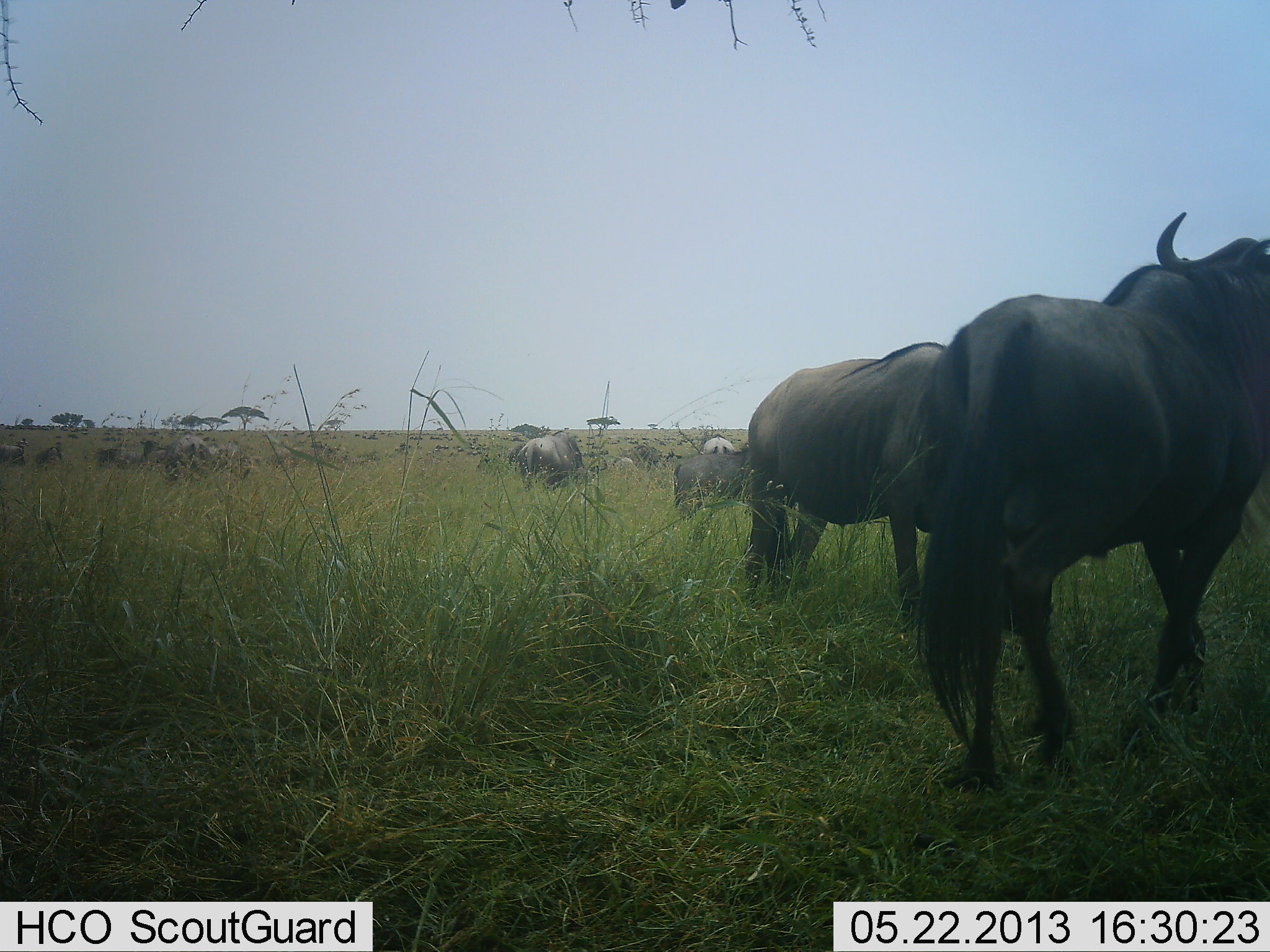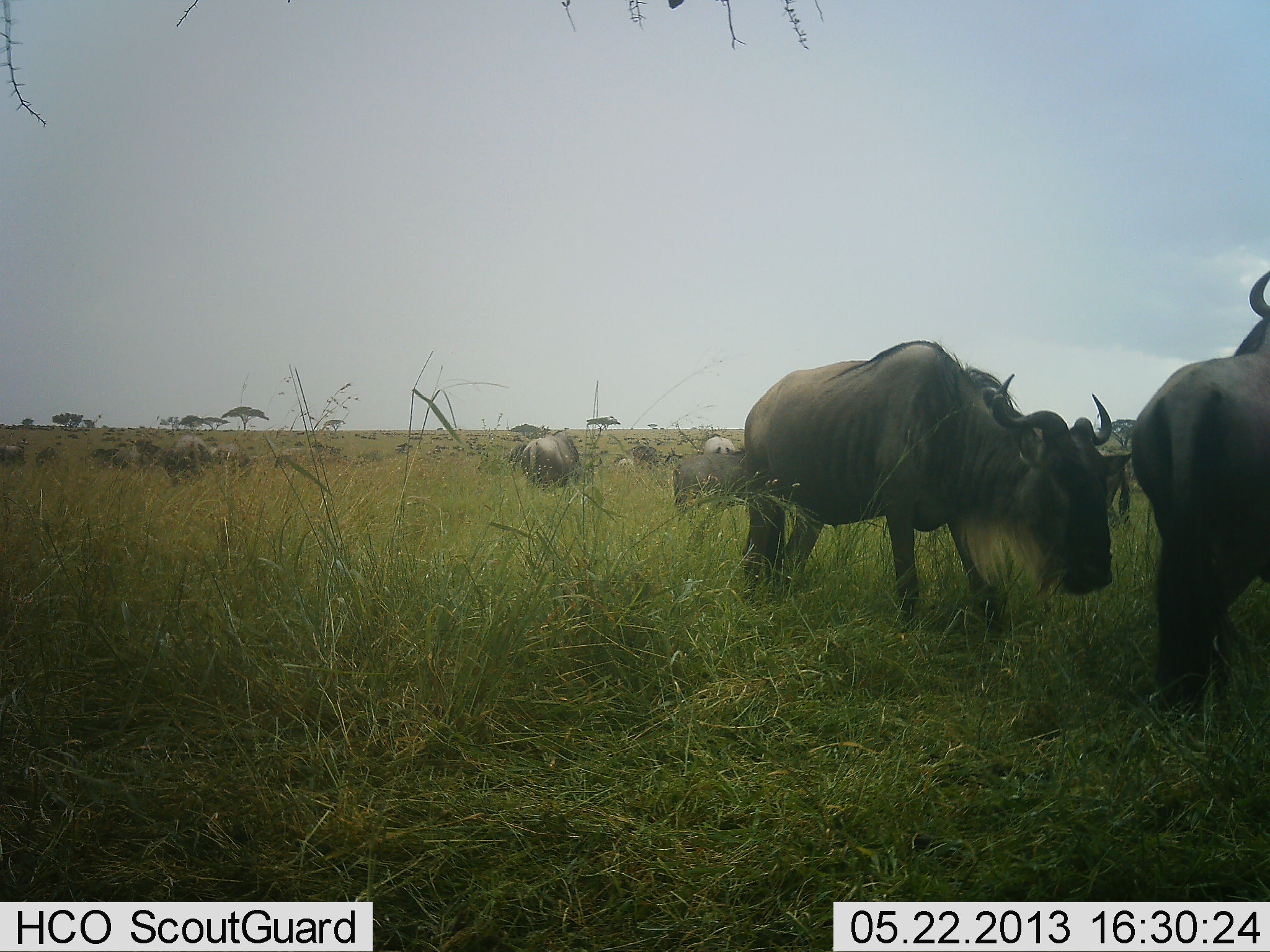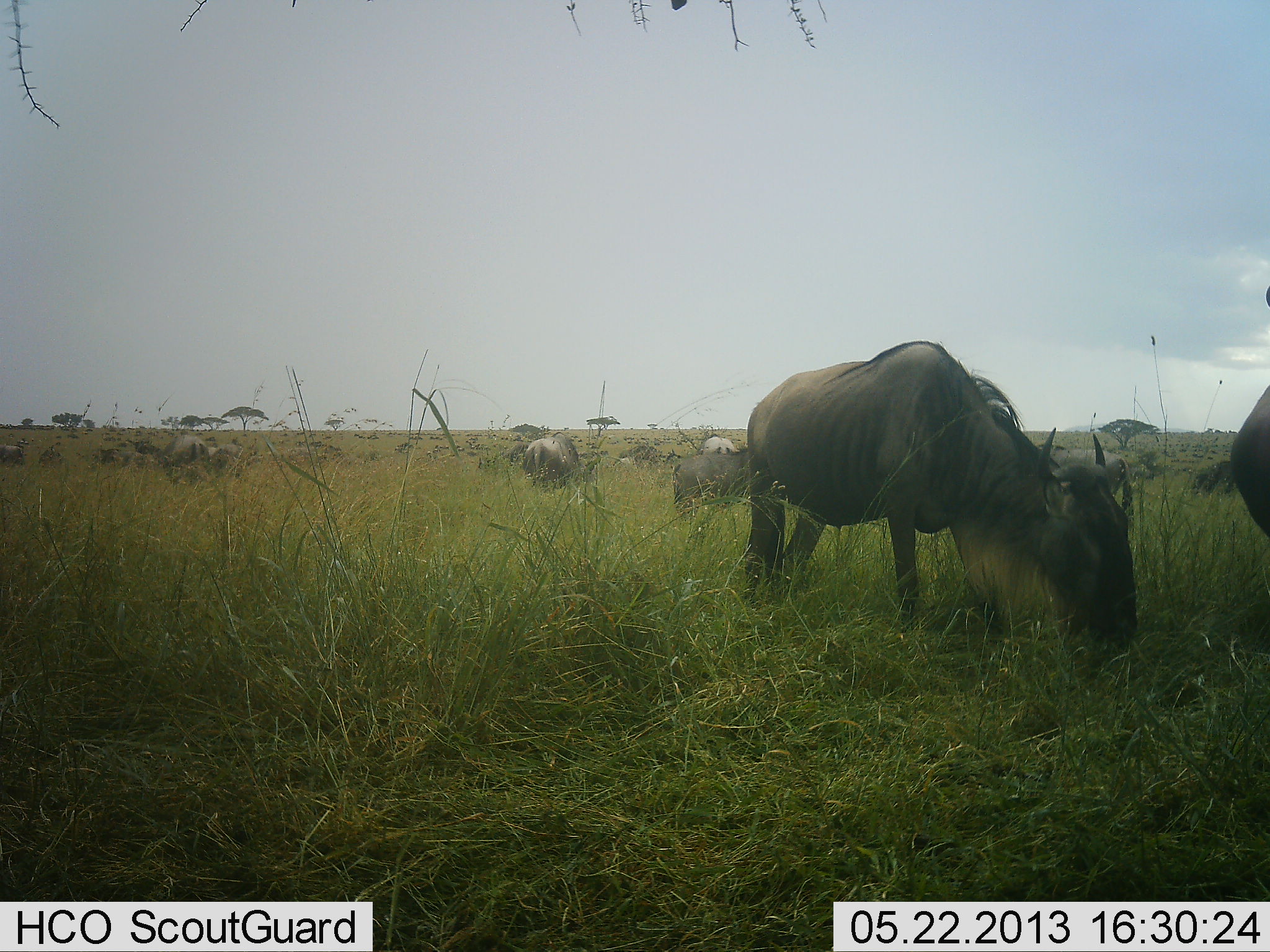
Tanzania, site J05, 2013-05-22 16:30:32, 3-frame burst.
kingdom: Animalia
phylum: Chordata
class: Mammalia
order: Artiodactyla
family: Bovidae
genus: Connochaetes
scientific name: Connochaetes taurinus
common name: blue wildebeest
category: wildebeest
Wildebeest (blue wildebeest) (Connochaetes taurinus), count 11-50. Behavior (volunteer vote fractions): standing 80%, resting 0%, moving 70%, interacting 0%. Young present (vote fraction): 0%. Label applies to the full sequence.